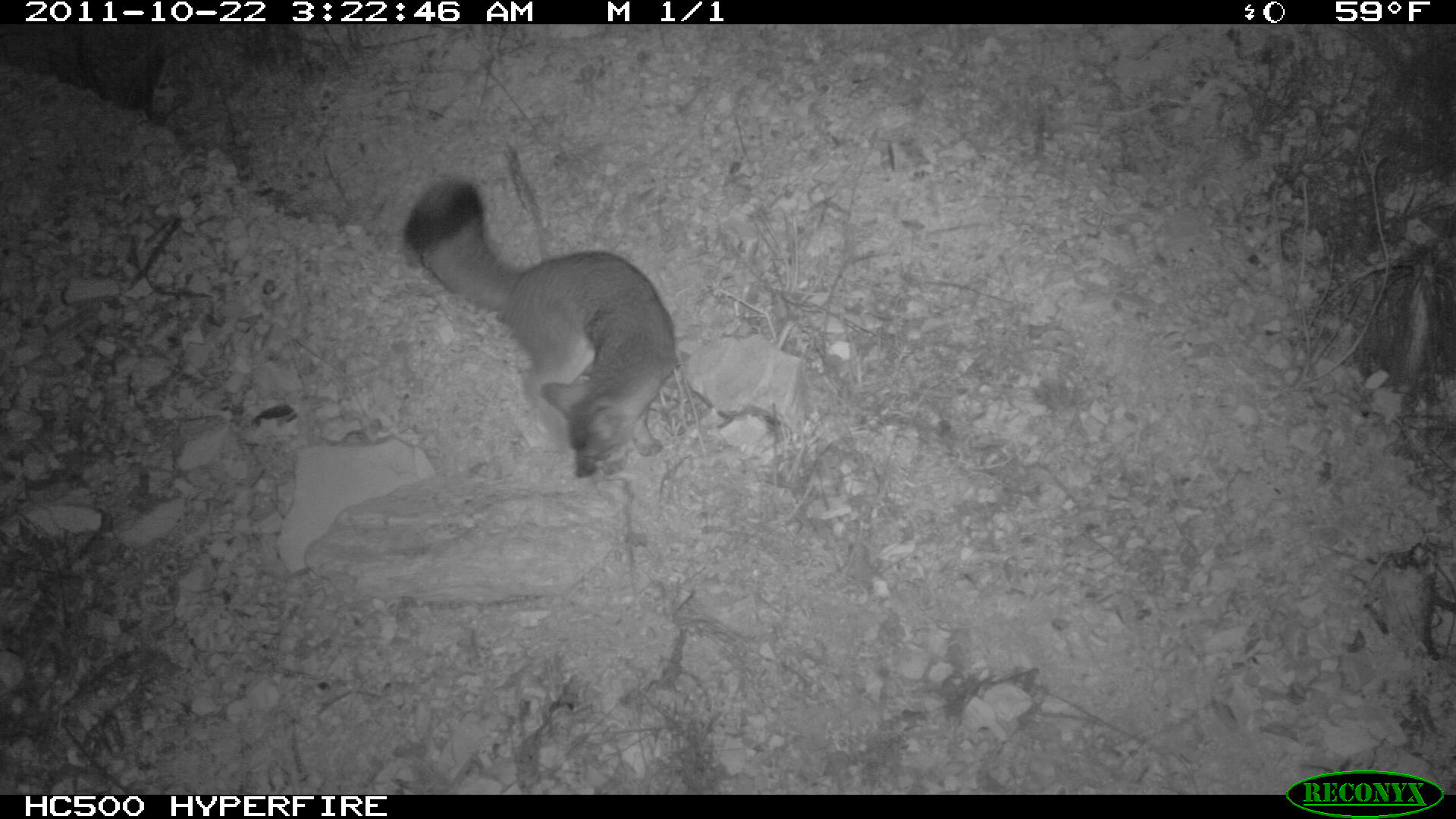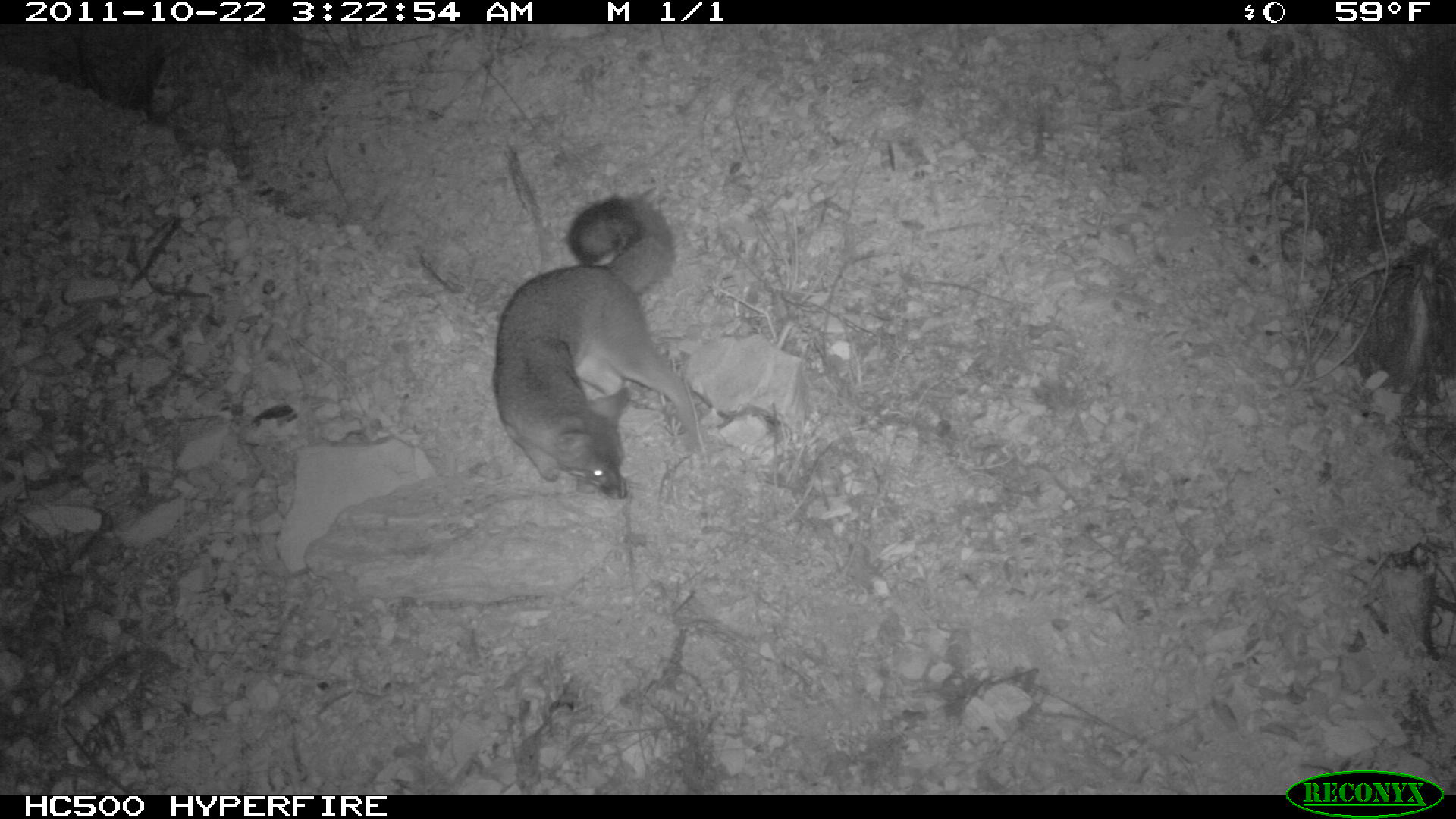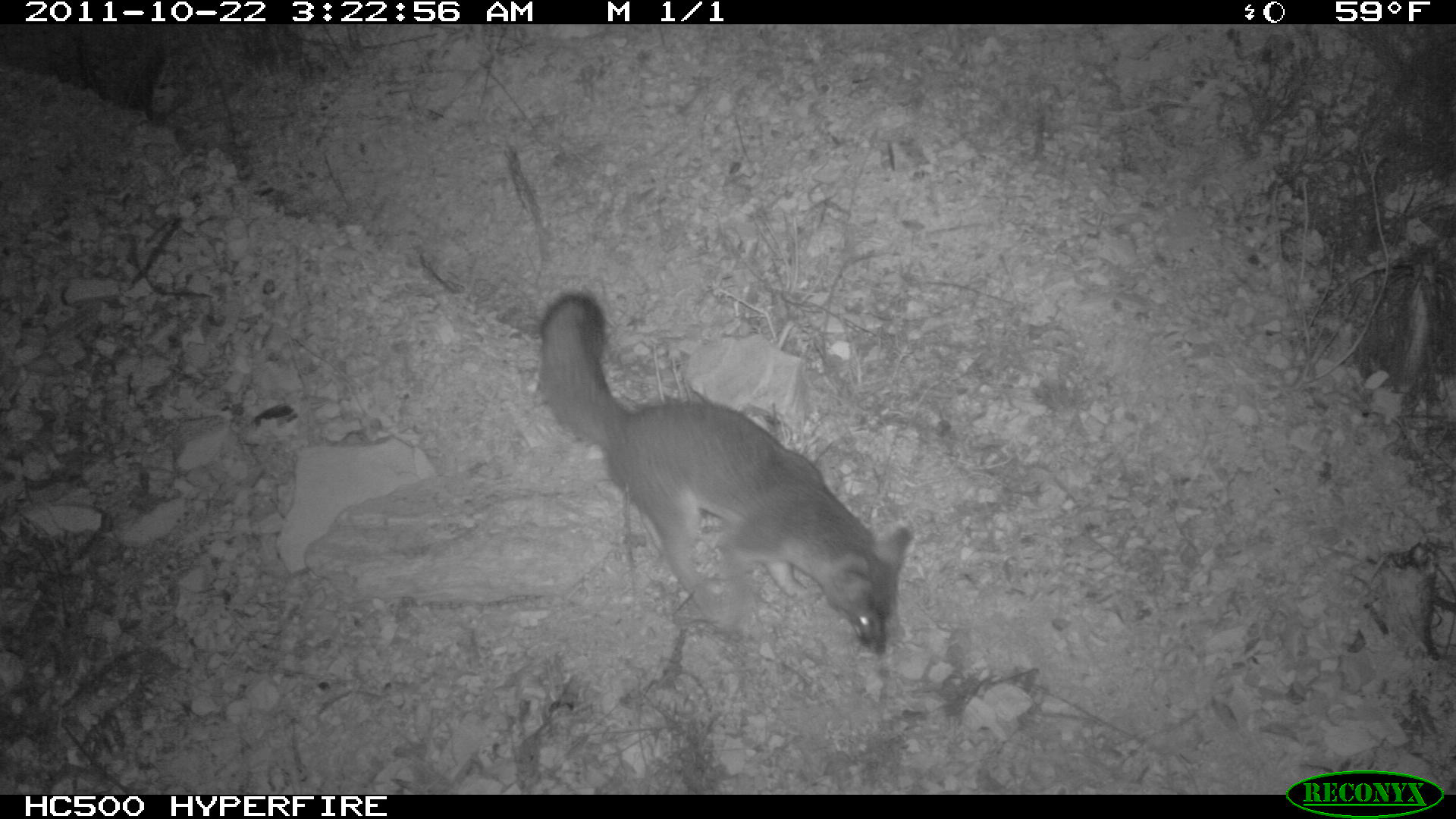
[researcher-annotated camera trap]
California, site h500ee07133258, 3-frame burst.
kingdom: Animalia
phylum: Chordata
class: Mammalia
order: Carnivora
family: Canidae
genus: Urocyon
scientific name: Urocyon littoralis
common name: island fox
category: fox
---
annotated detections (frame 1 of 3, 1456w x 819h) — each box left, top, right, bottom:
fox: 405, 179, 678, 478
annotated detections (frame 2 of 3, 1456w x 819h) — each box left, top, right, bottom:
fox: 495, 198, 697, 498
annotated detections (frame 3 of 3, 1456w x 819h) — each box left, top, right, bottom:
fox: 536, 290, 912, 657